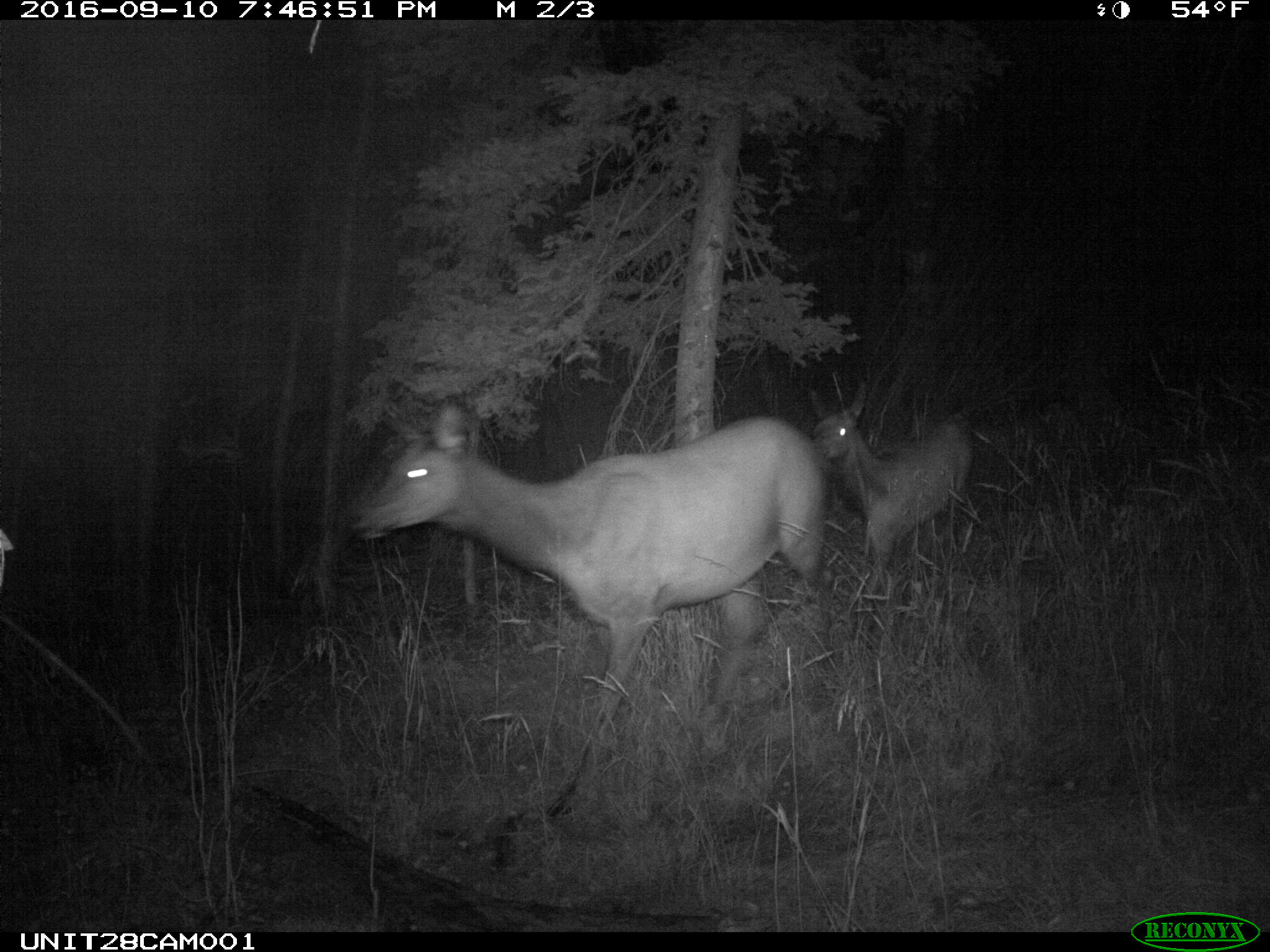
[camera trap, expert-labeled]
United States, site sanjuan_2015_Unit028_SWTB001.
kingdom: Animalia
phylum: Chordata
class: Mammalia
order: Artiodactyla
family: Cervidae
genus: Cervus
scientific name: Cervus elaphus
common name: red deer